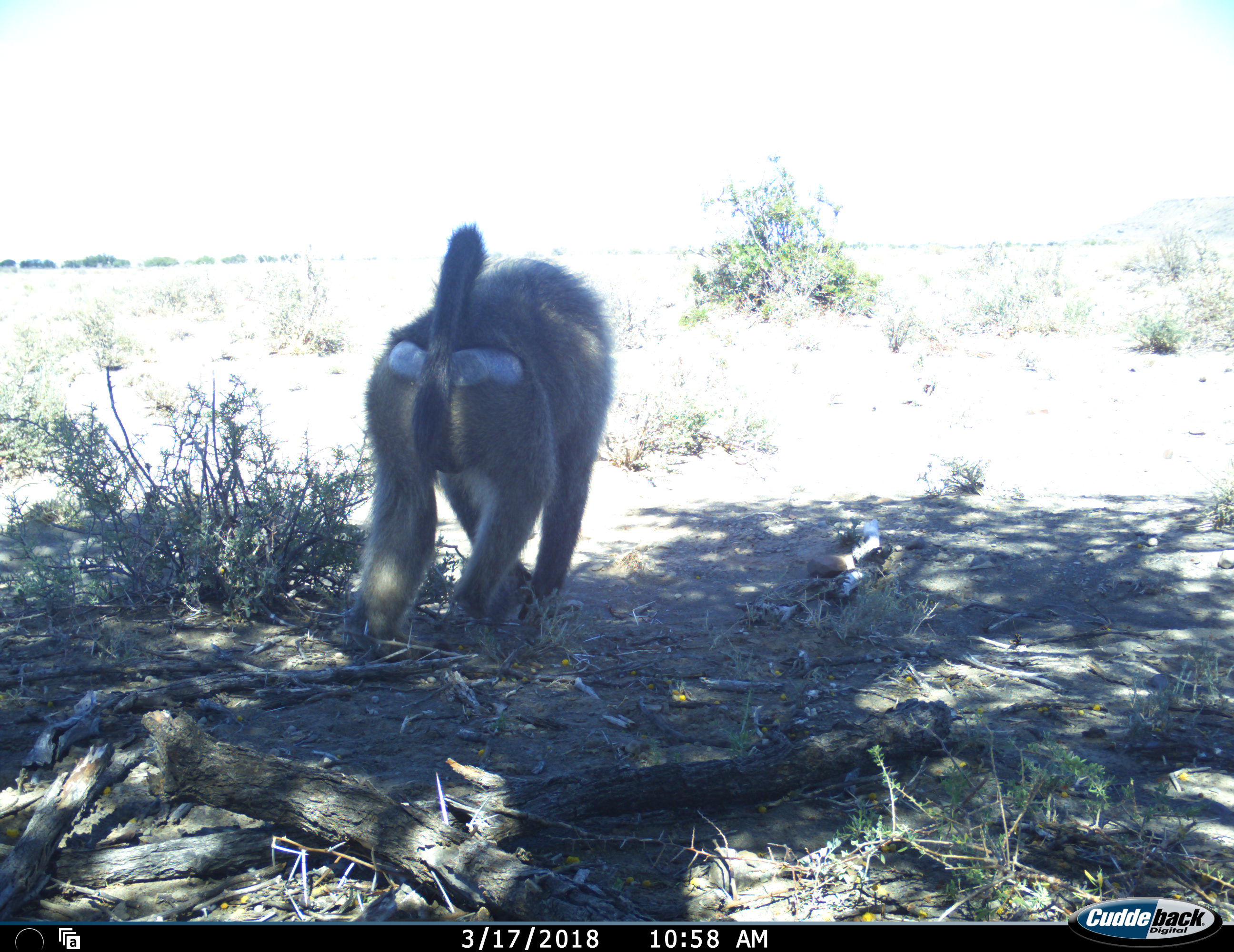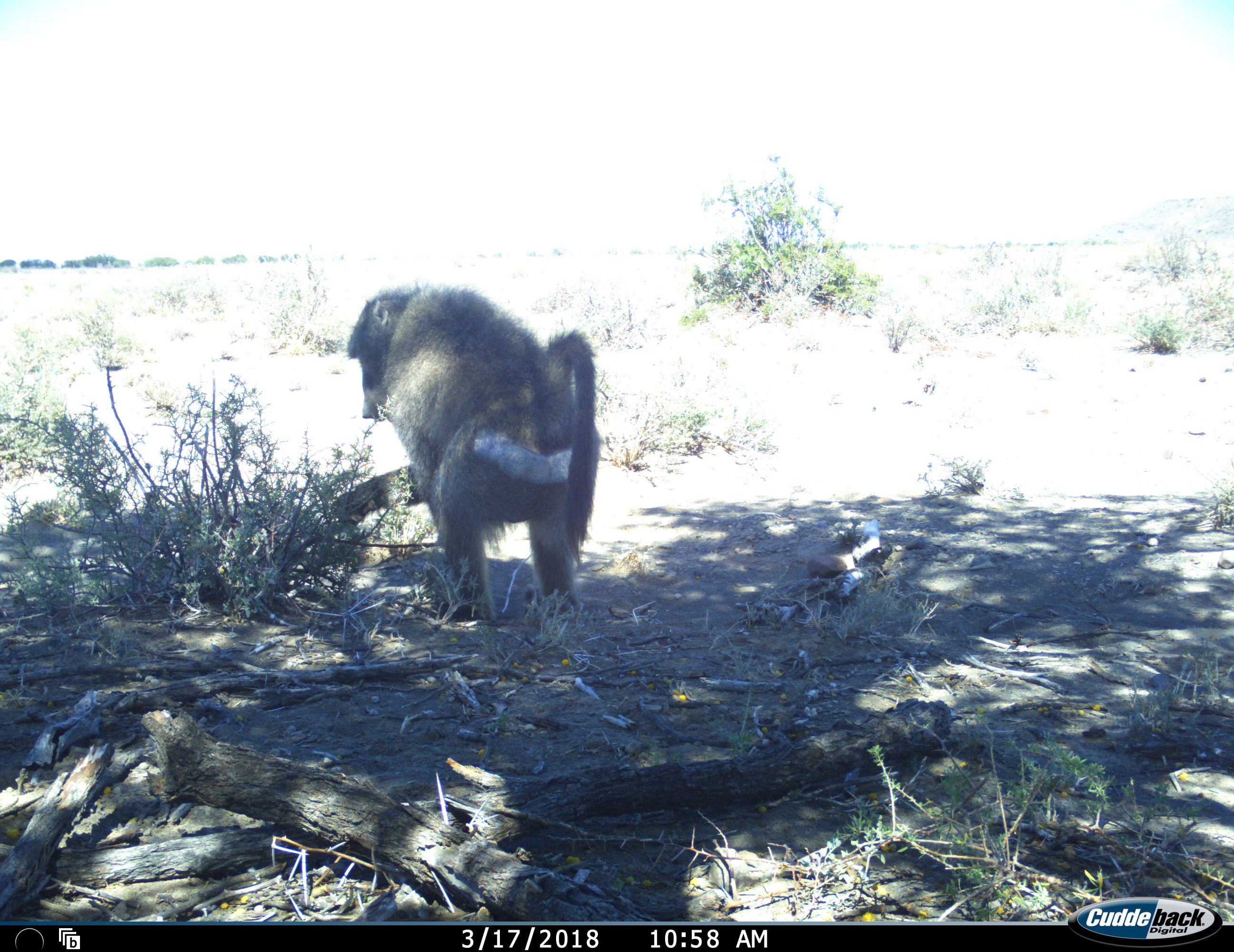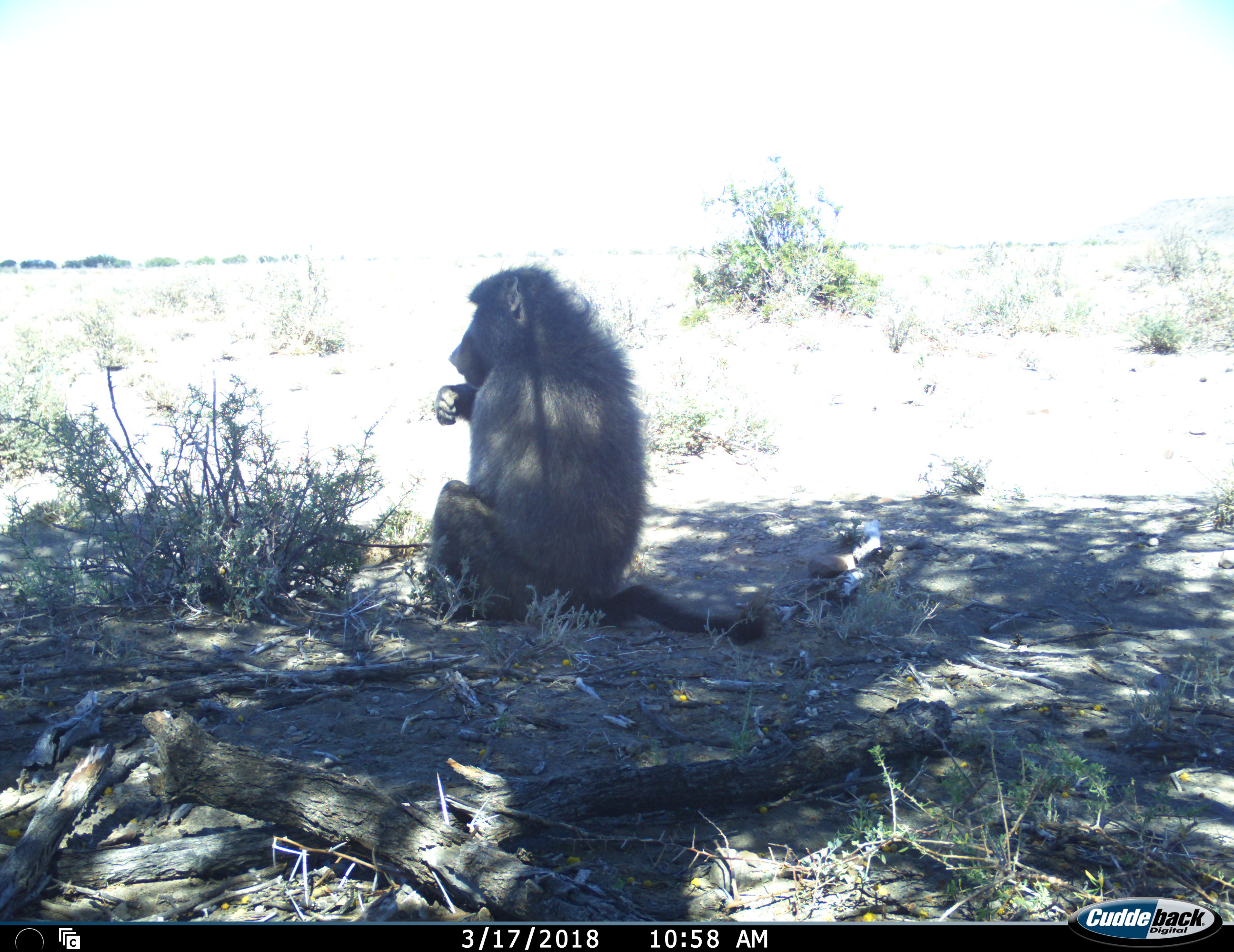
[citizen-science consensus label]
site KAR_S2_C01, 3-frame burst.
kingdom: Animalia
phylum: Chordata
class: Mammalia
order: Primates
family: Cercopithecidae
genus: Papio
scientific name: Papio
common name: baboon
Baboon (Papio), count 1. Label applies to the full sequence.